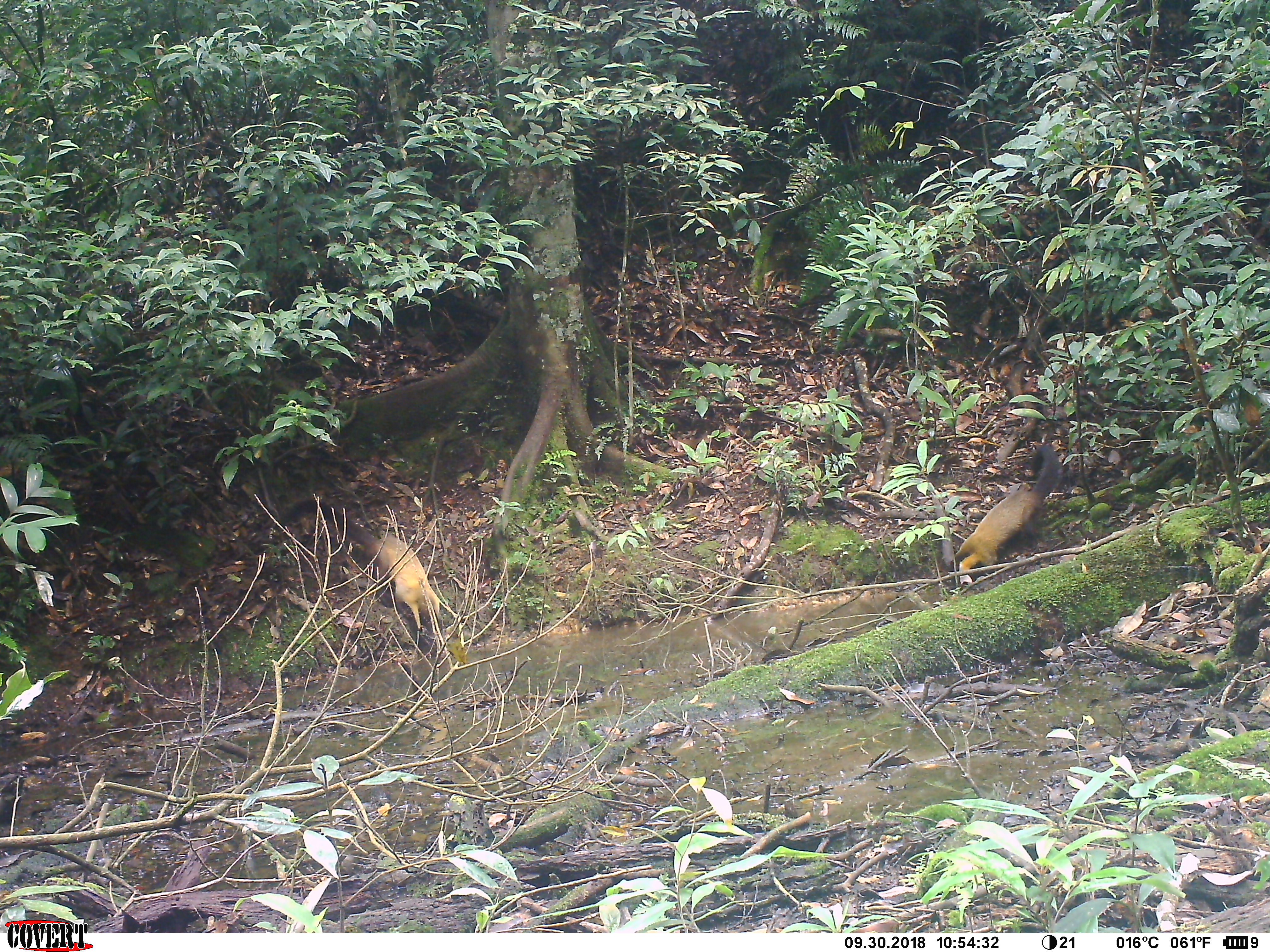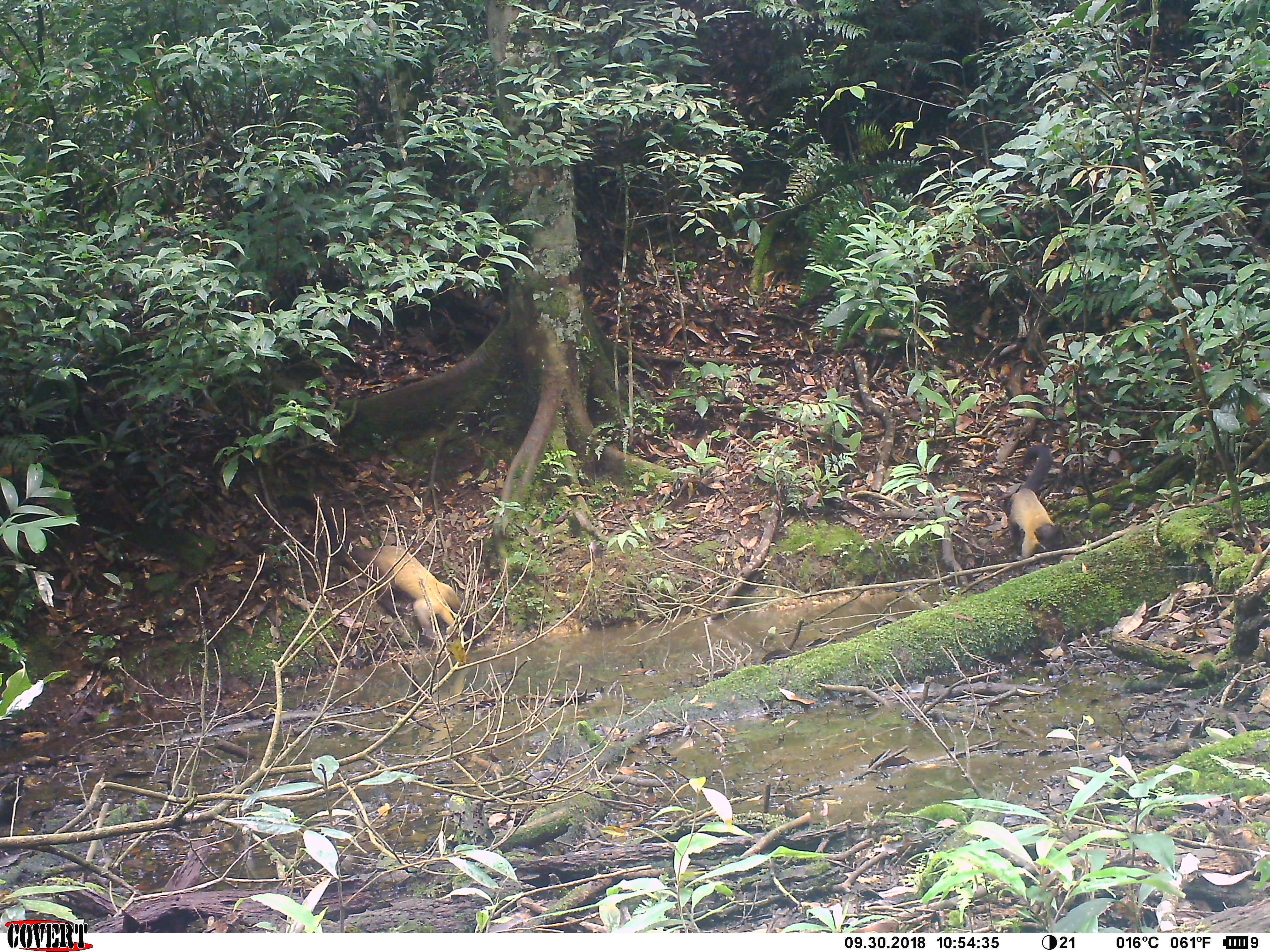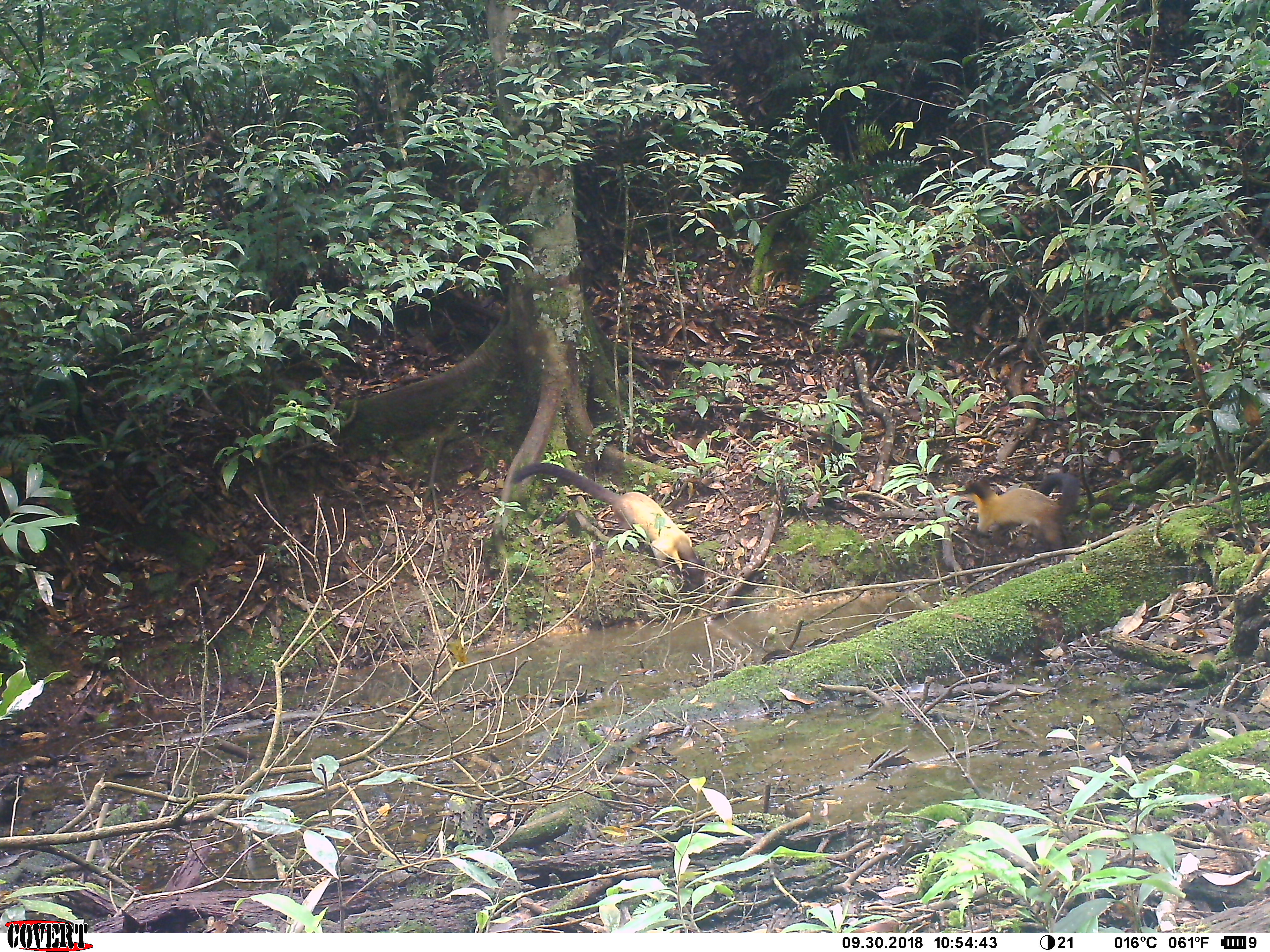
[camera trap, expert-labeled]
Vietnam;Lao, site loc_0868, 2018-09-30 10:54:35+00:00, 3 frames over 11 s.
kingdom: Animalia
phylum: Chordata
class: Mammalia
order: Carnivora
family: Mustelidae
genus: Martes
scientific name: Martes flavigula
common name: yellow-throated marten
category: yellow throated marten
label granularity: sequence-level